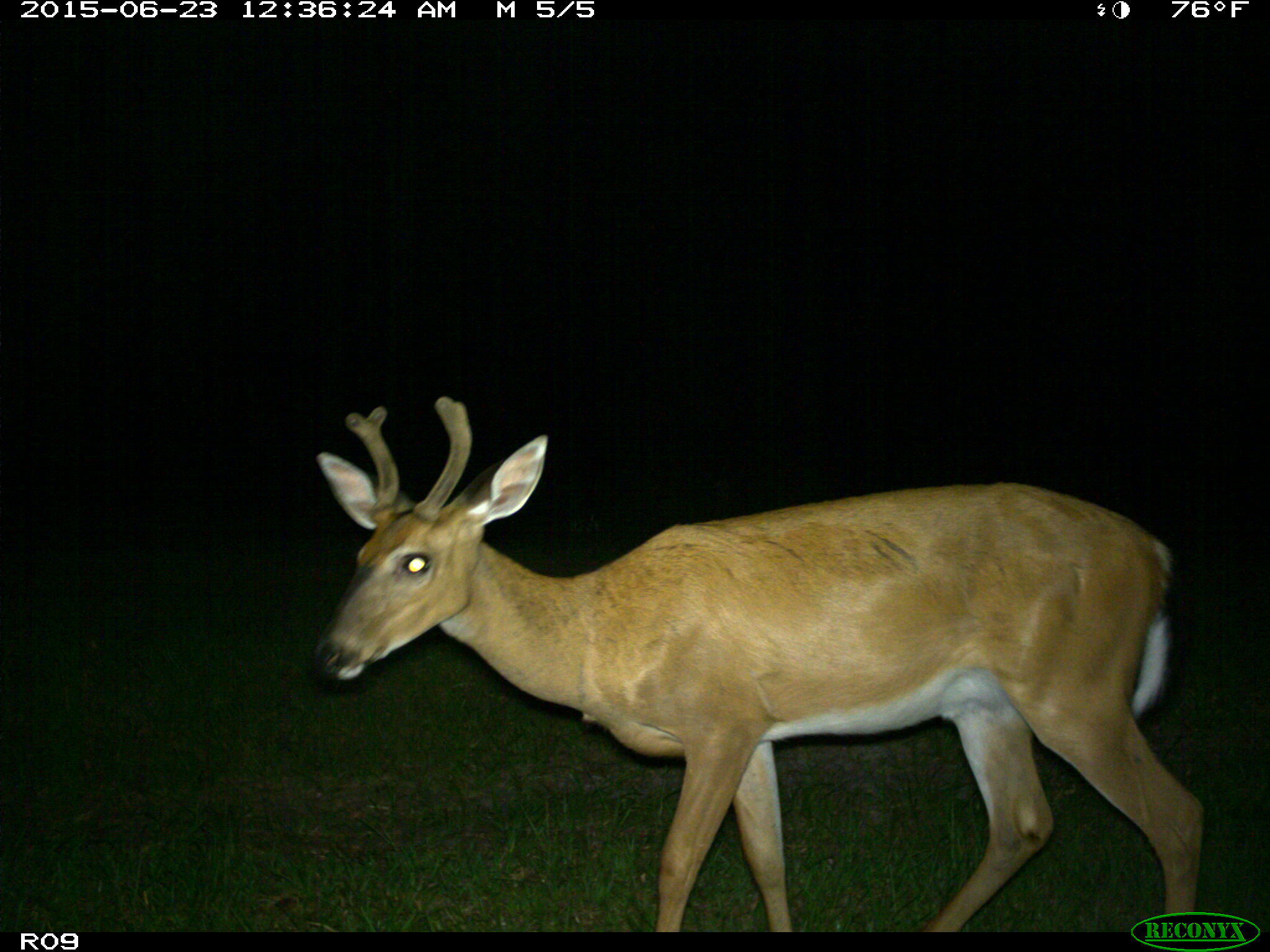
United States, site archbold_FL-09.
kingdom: Animalia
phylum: Chordata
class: Mammalia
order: Artiodactyla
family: Cervidae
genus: Odocoileus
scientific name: Odocoileus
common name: deer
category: unidentified deer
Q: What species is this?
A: Unidentified deer (deer) (Odocoileus).